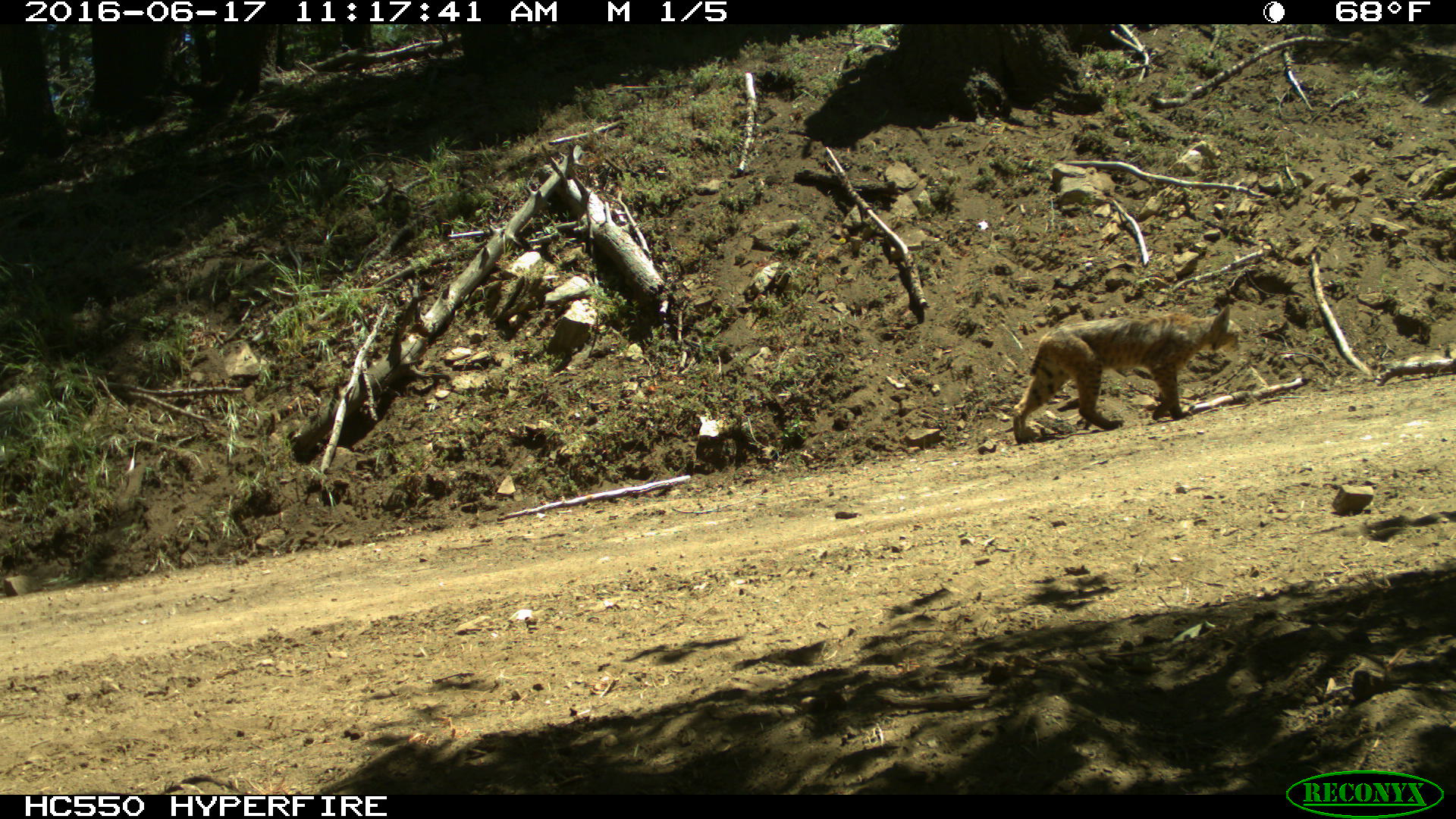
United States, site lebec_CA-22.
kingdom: Animalia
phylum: Chordata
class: Mammalia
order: Carnivora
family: Felidae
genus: Lynx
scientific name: Lynx rufus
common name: bobcat